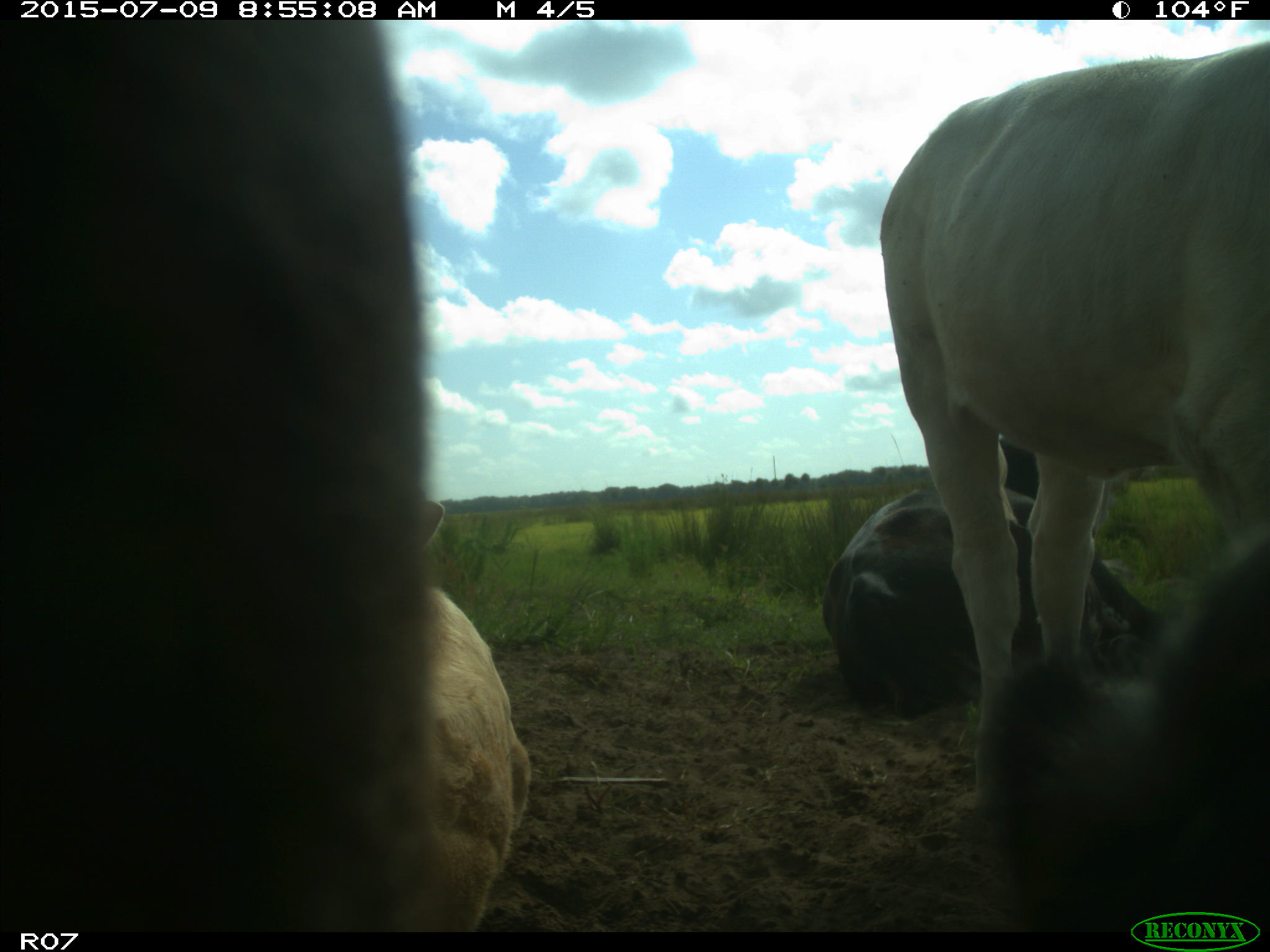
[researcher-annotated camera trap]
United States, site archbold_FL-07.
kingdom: Animalia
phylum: Chordata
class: Mammalia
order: Artiodactyla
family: Bovidae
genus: Bos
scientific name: Bos taurus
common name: domestic cow